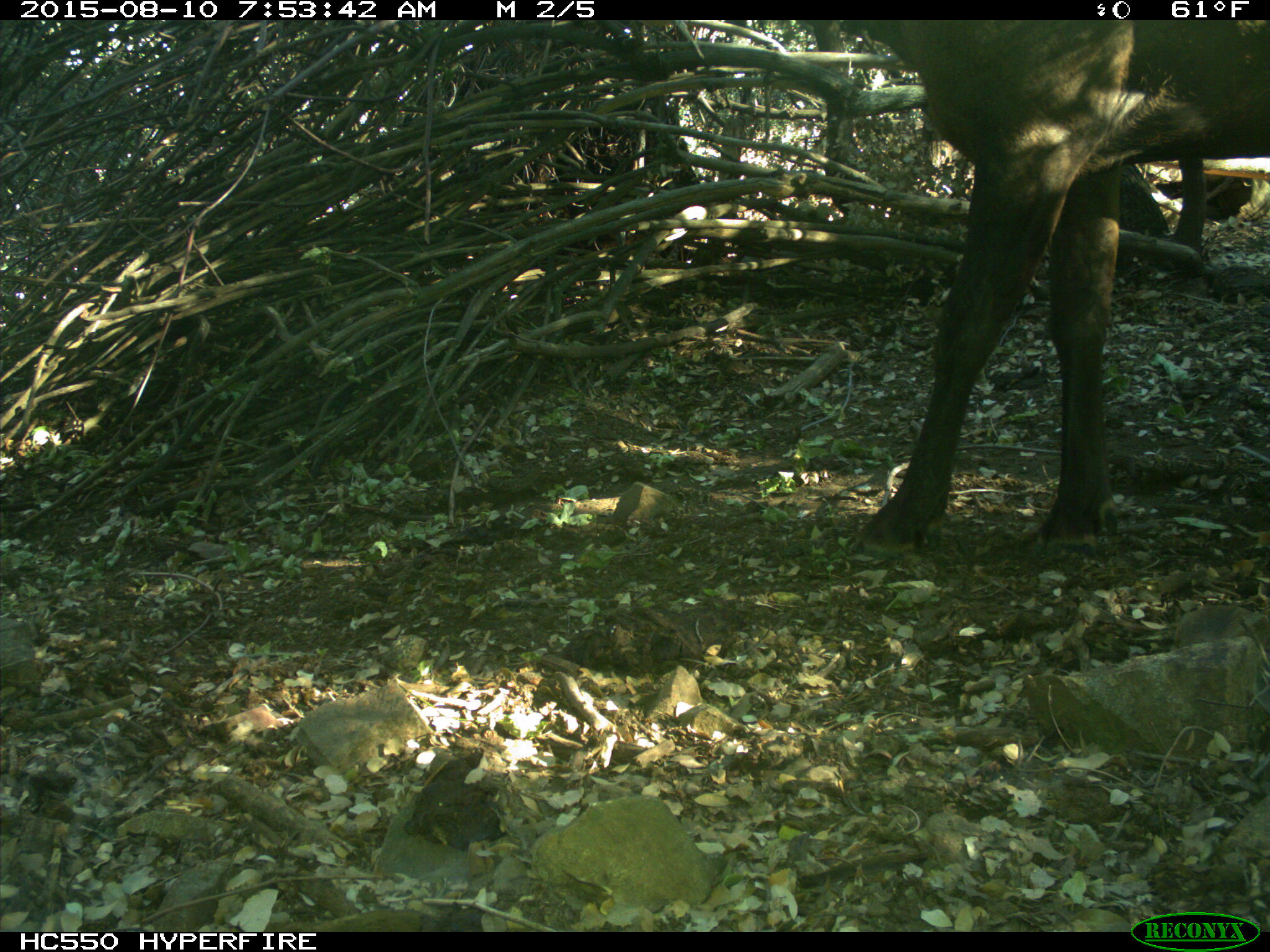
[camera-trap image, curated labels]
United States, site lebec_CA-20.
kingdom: Animalia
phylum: Chordata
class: Mammalia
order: Artiodactyla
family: Cervidae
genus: Cervus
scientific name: Cervus canadensis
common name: elk